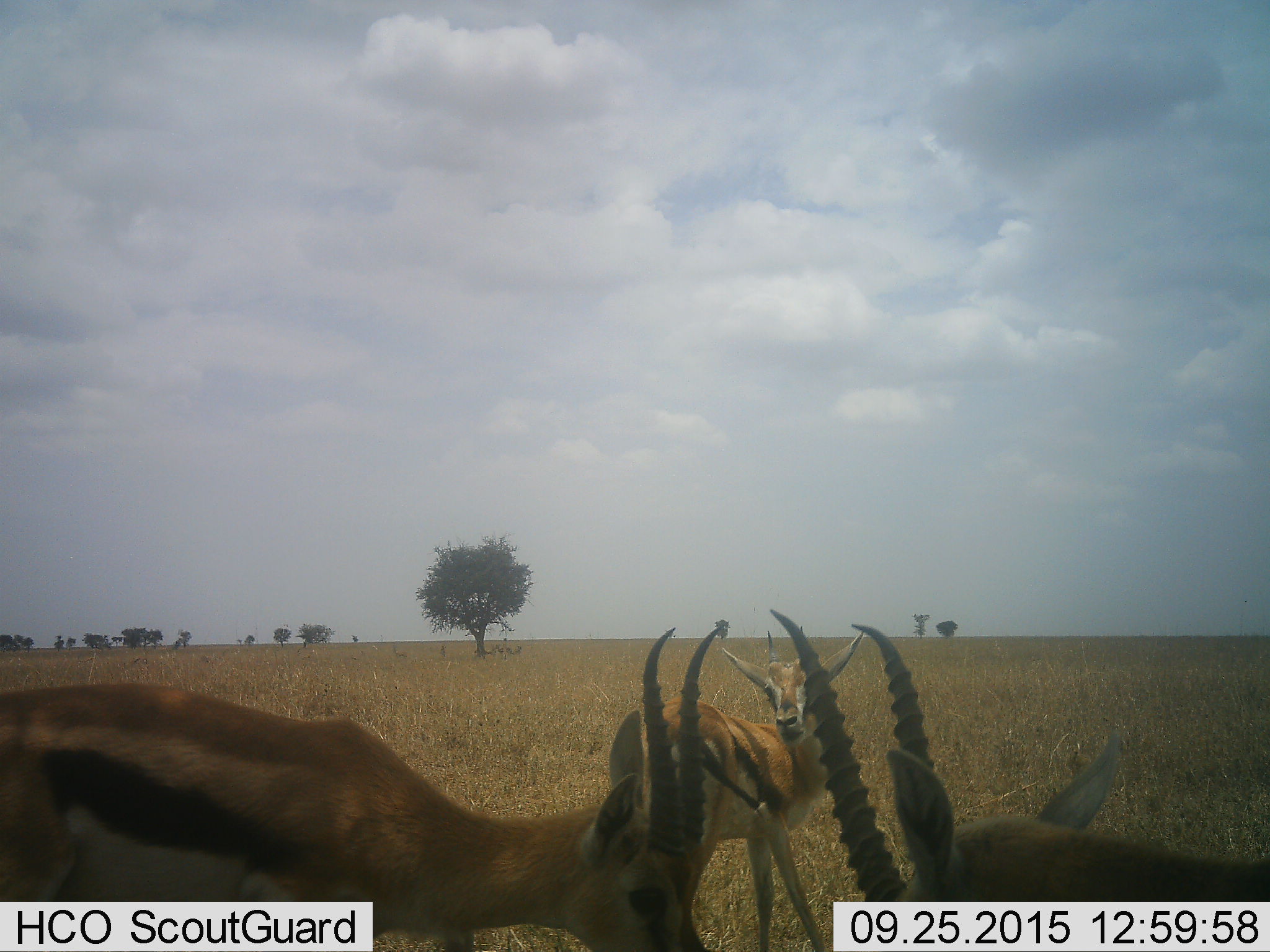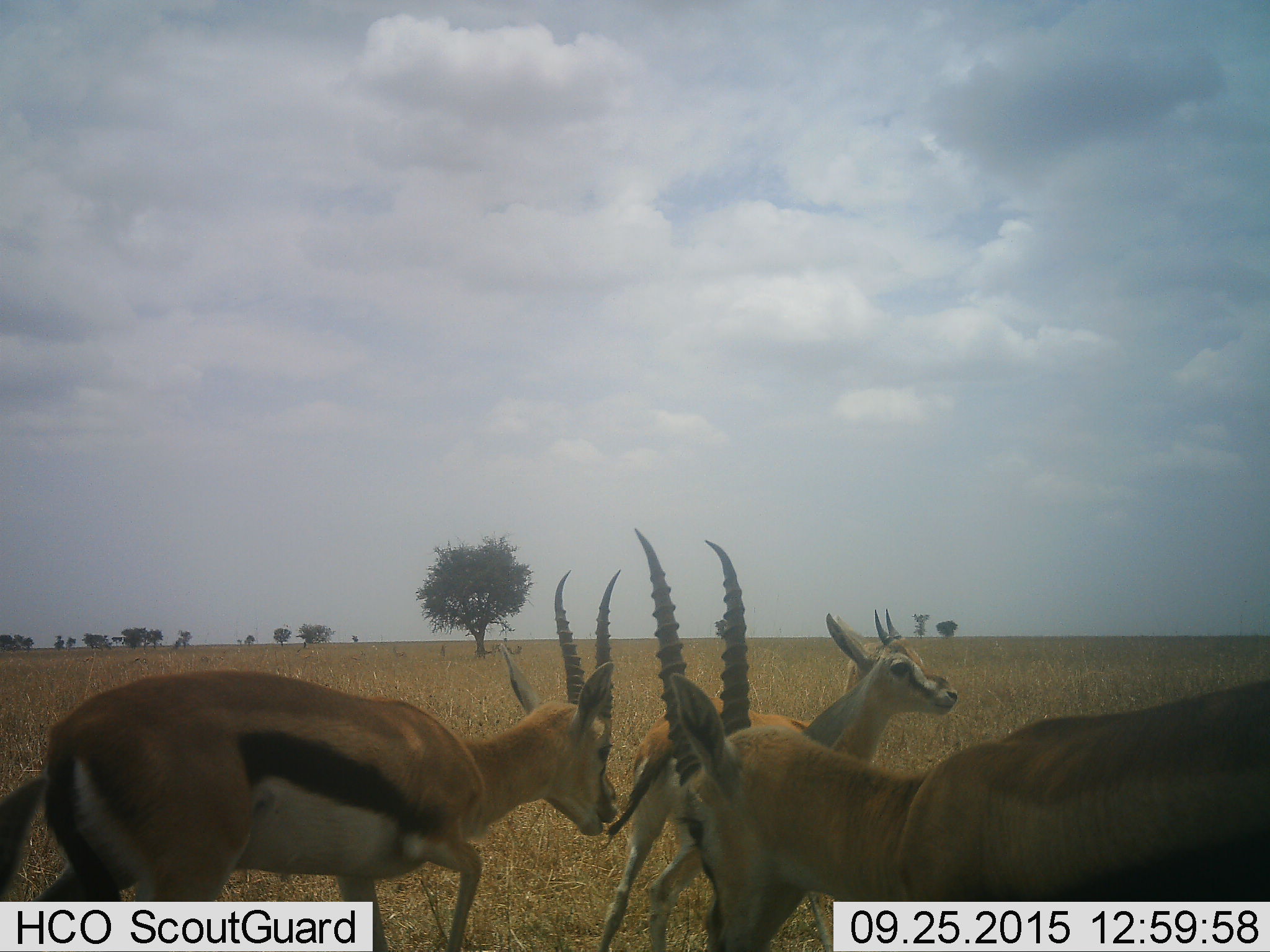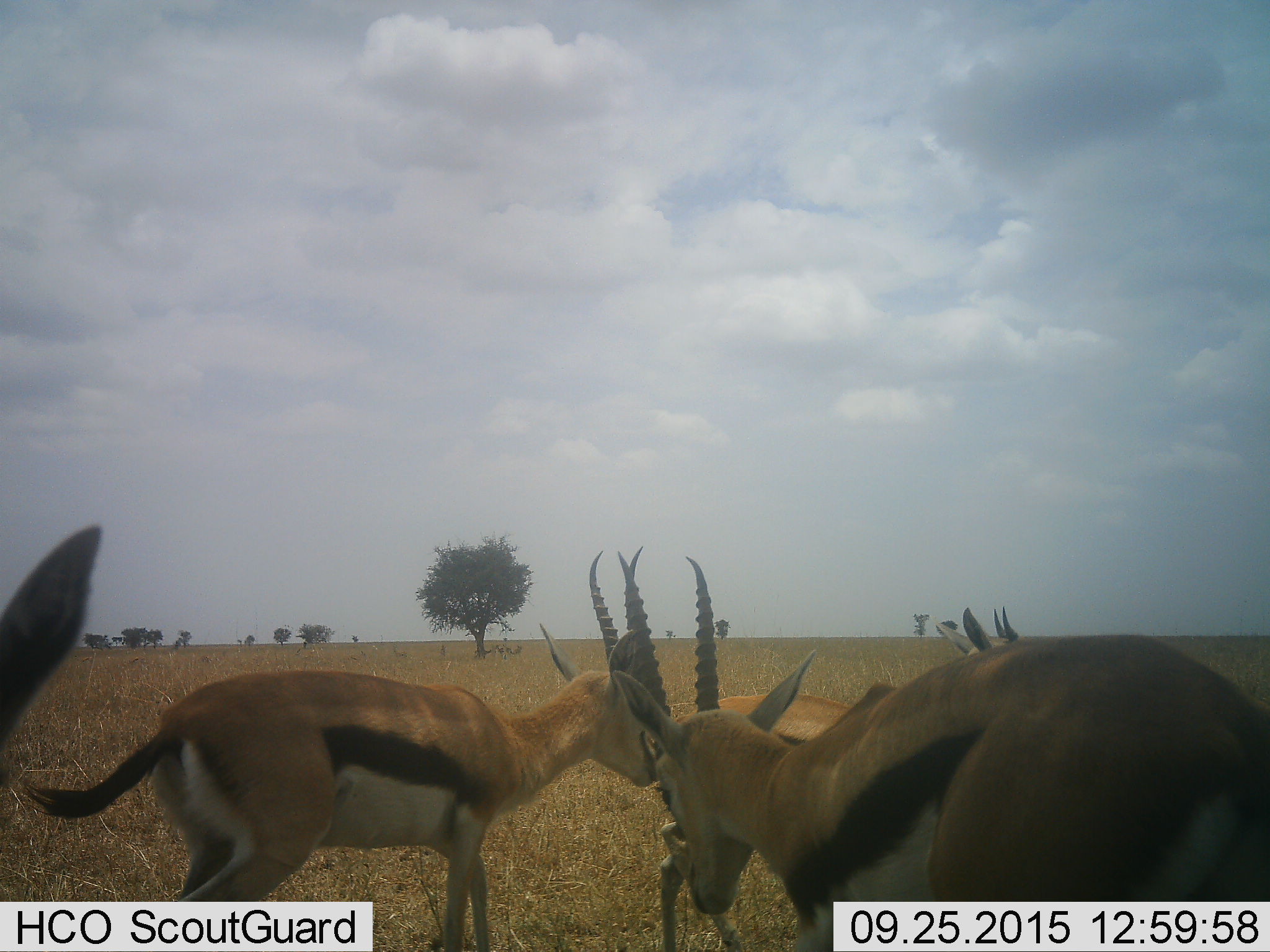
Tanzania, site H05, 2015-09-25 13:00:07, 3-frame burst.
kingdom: Animalia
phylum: Chordata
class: Mammalia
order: Artiodactyla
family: Bovidae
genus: Eudorcas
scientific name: Eudorcas thomsonii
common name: thomson's gazelle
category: gazellethomsons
Gazellethomsons (thomson's gazelle) (Eudorcas thomsonii), count 4. Behavior (volunteer vote fractions): standing 75%, resting 0%, moving 25%, interacting 12%. Young present (vote fraction): 25%. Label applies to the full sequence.